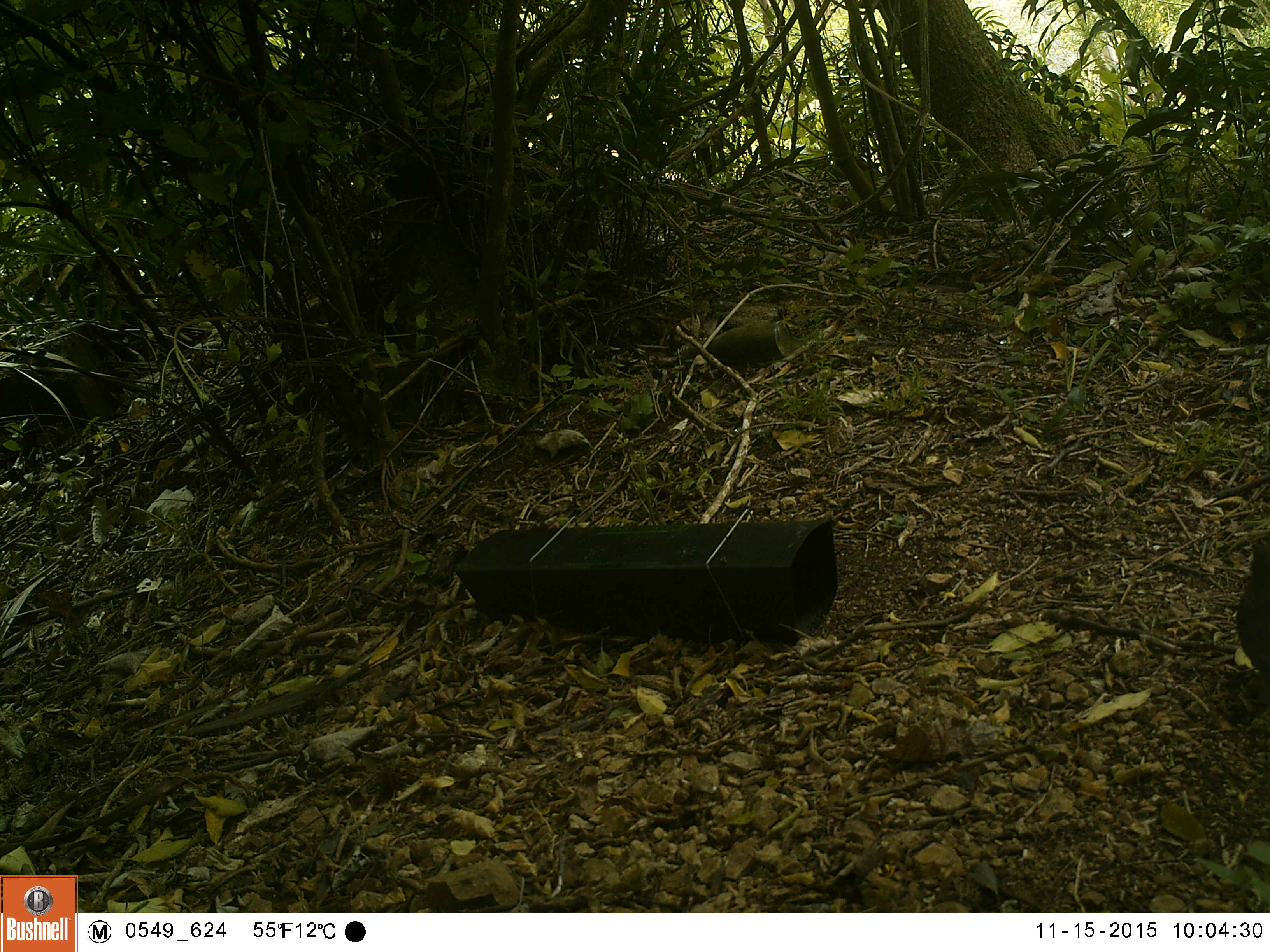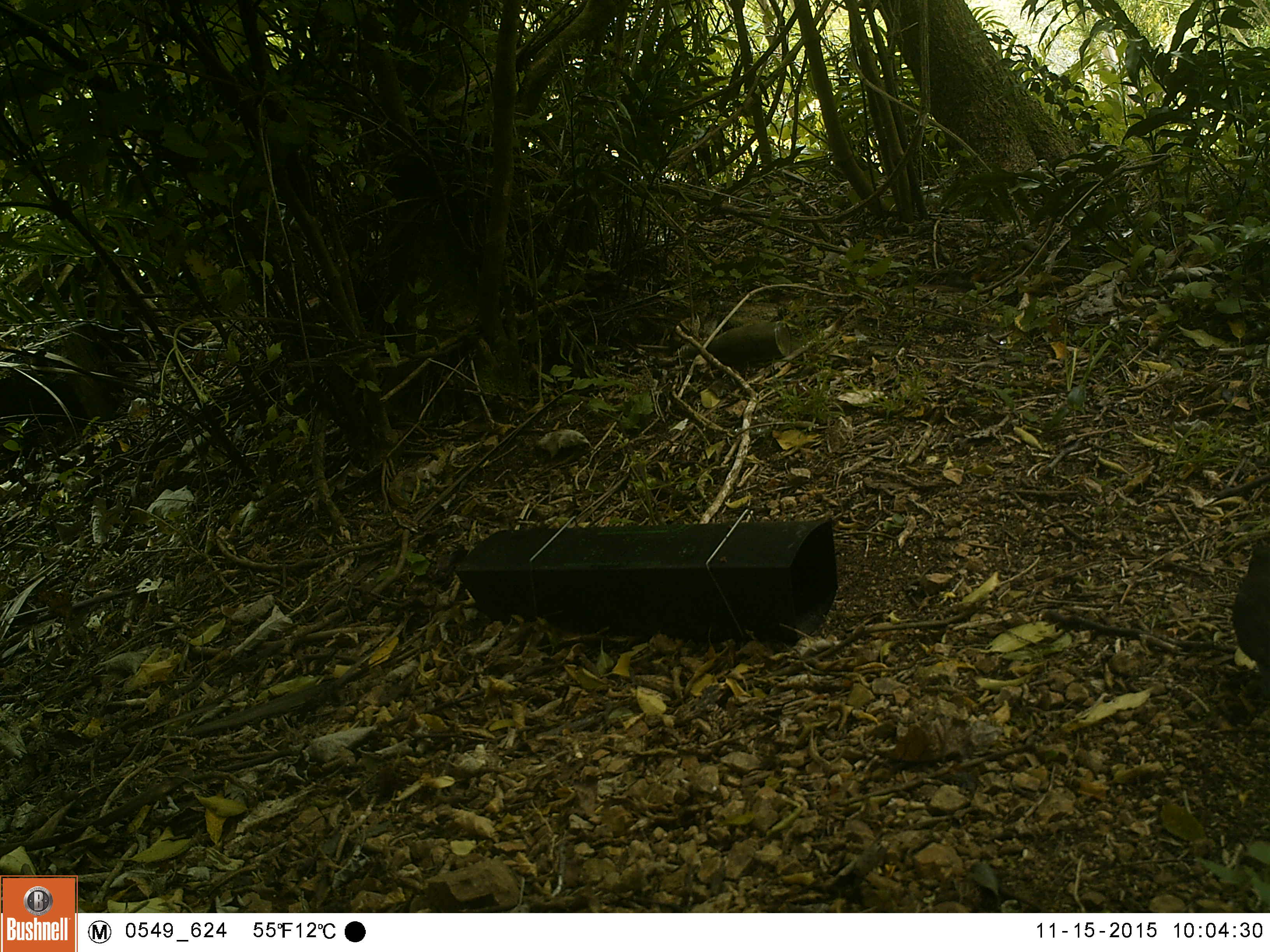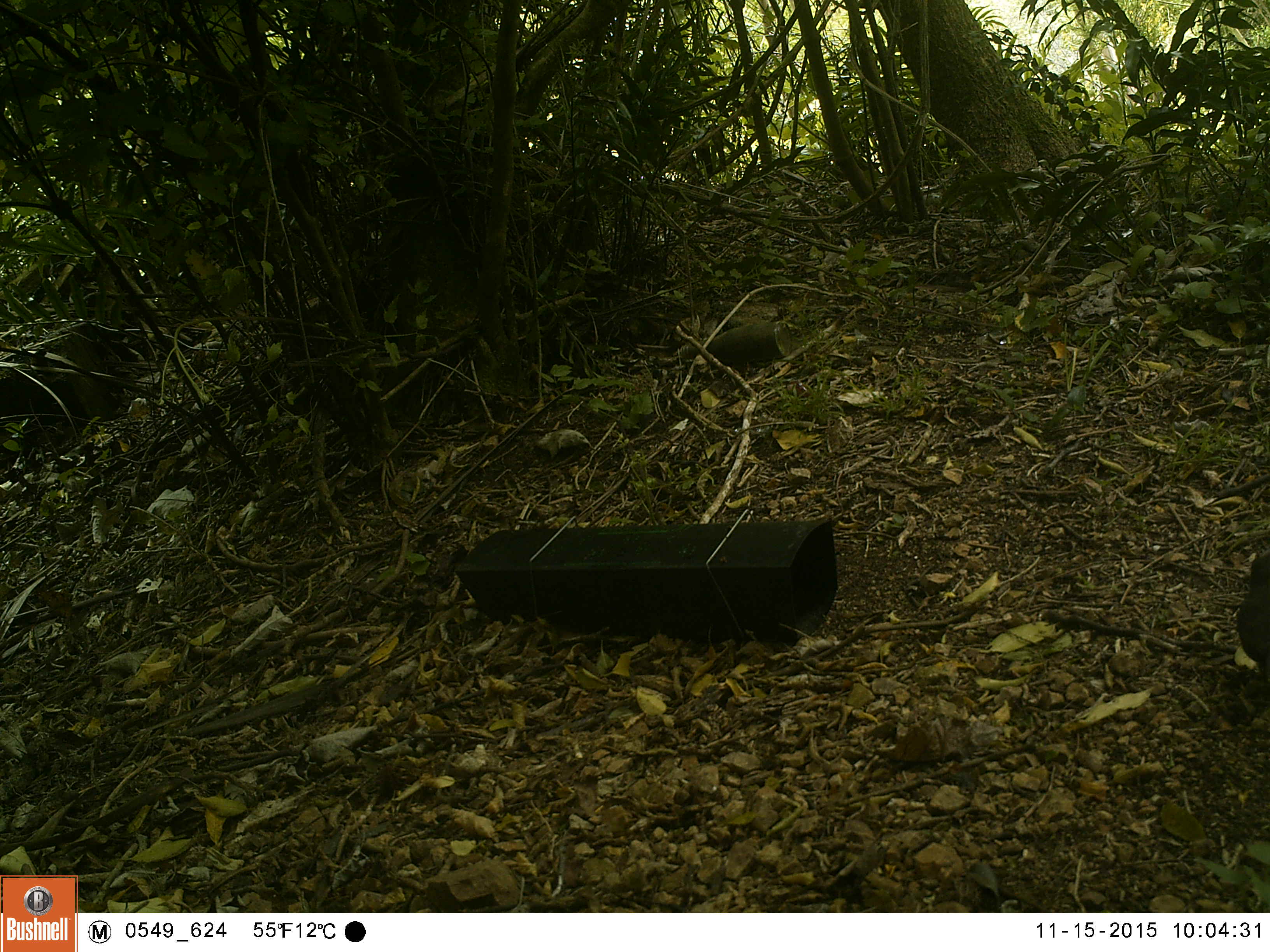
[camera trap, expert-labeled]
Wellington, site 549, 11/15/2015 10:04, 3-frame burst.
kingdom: Animalia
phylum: Chordata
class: Aves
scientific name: Aves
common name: bird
Bird (Aves).